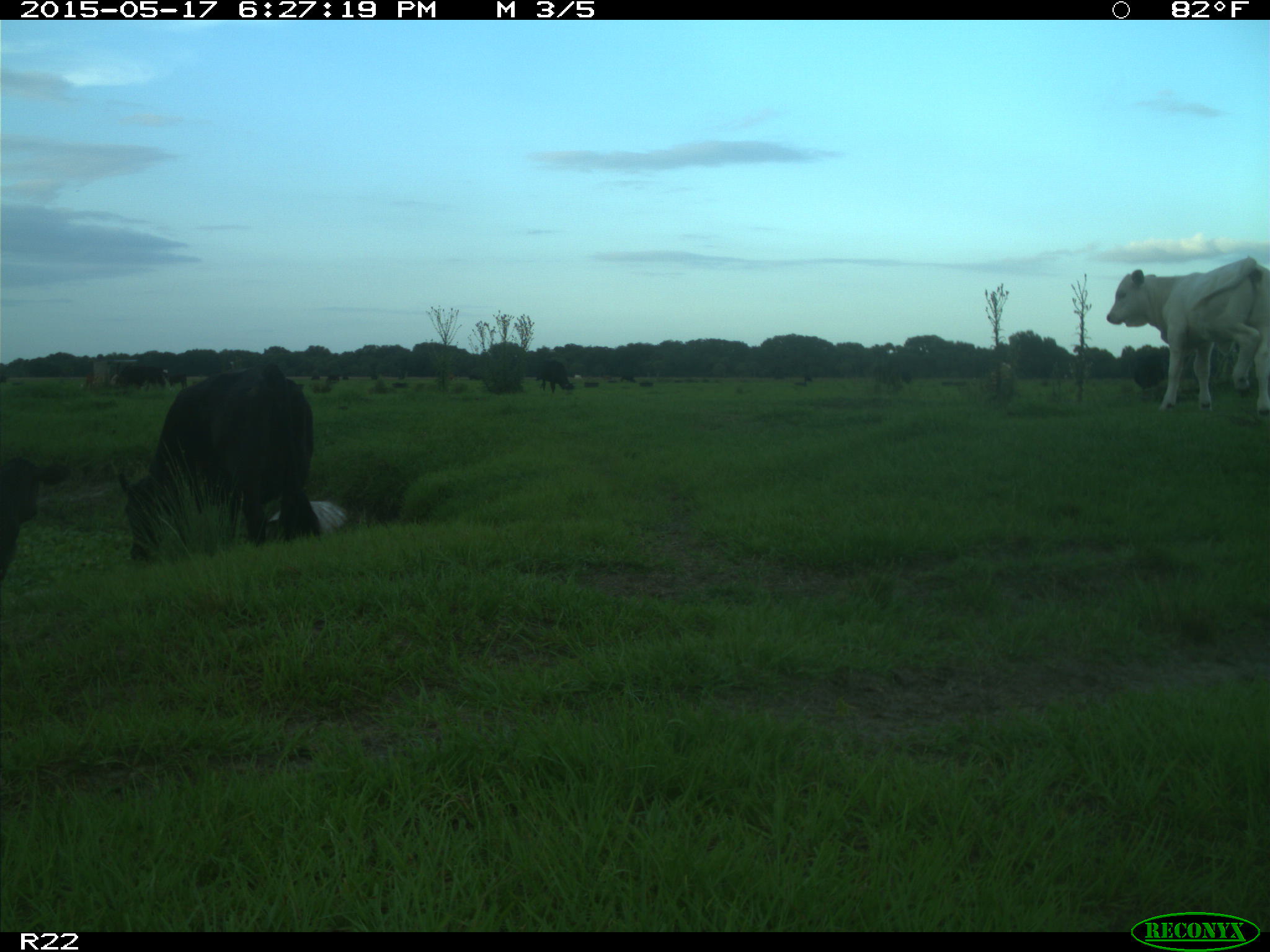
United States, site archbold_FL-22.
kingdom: Animalia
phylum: Chordata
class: Mammalia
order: Artiodactyla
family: Bovidae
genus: Bos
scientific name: Bos taurus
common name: domestic cow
Bos taurus (domestic cow).